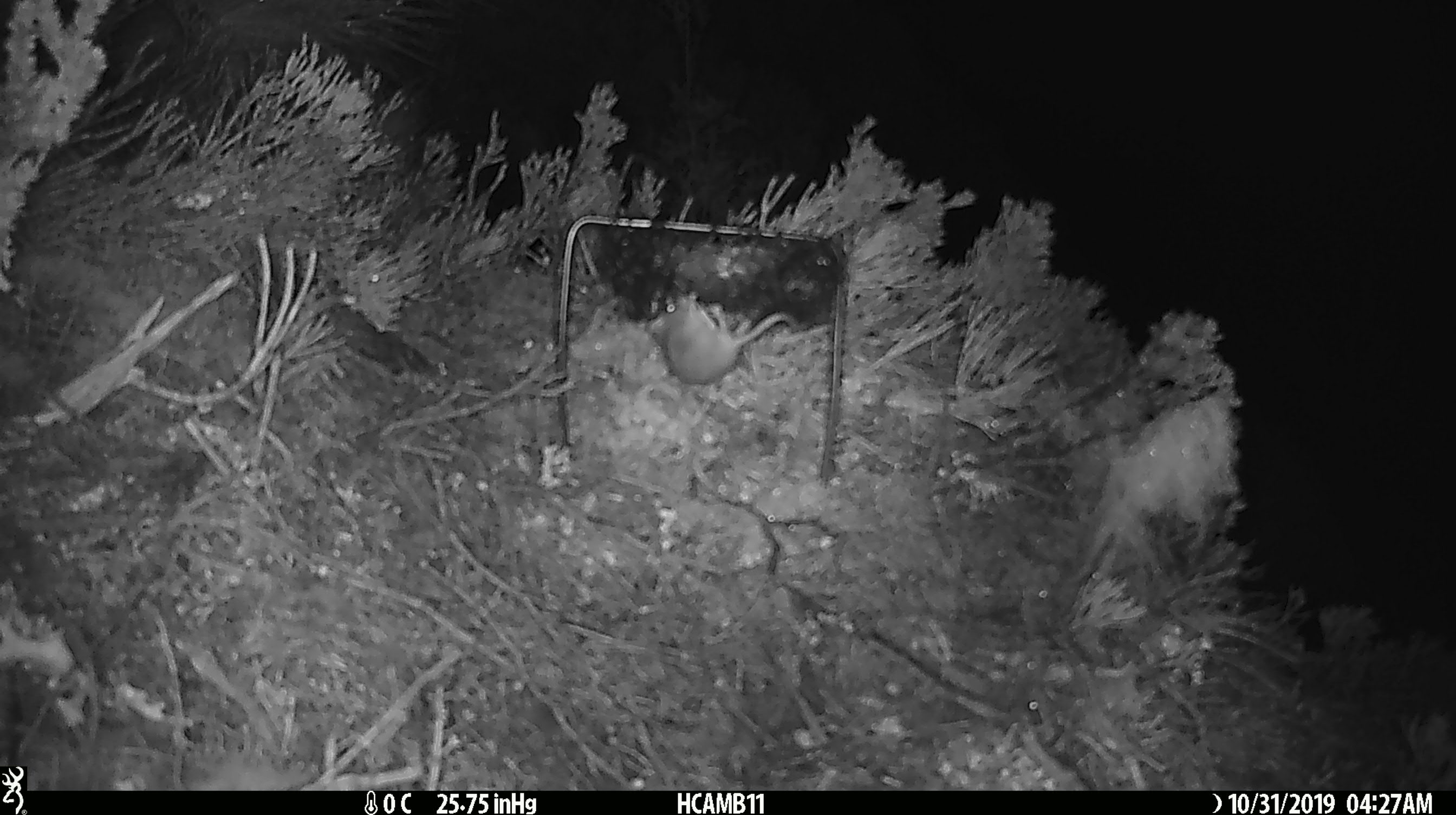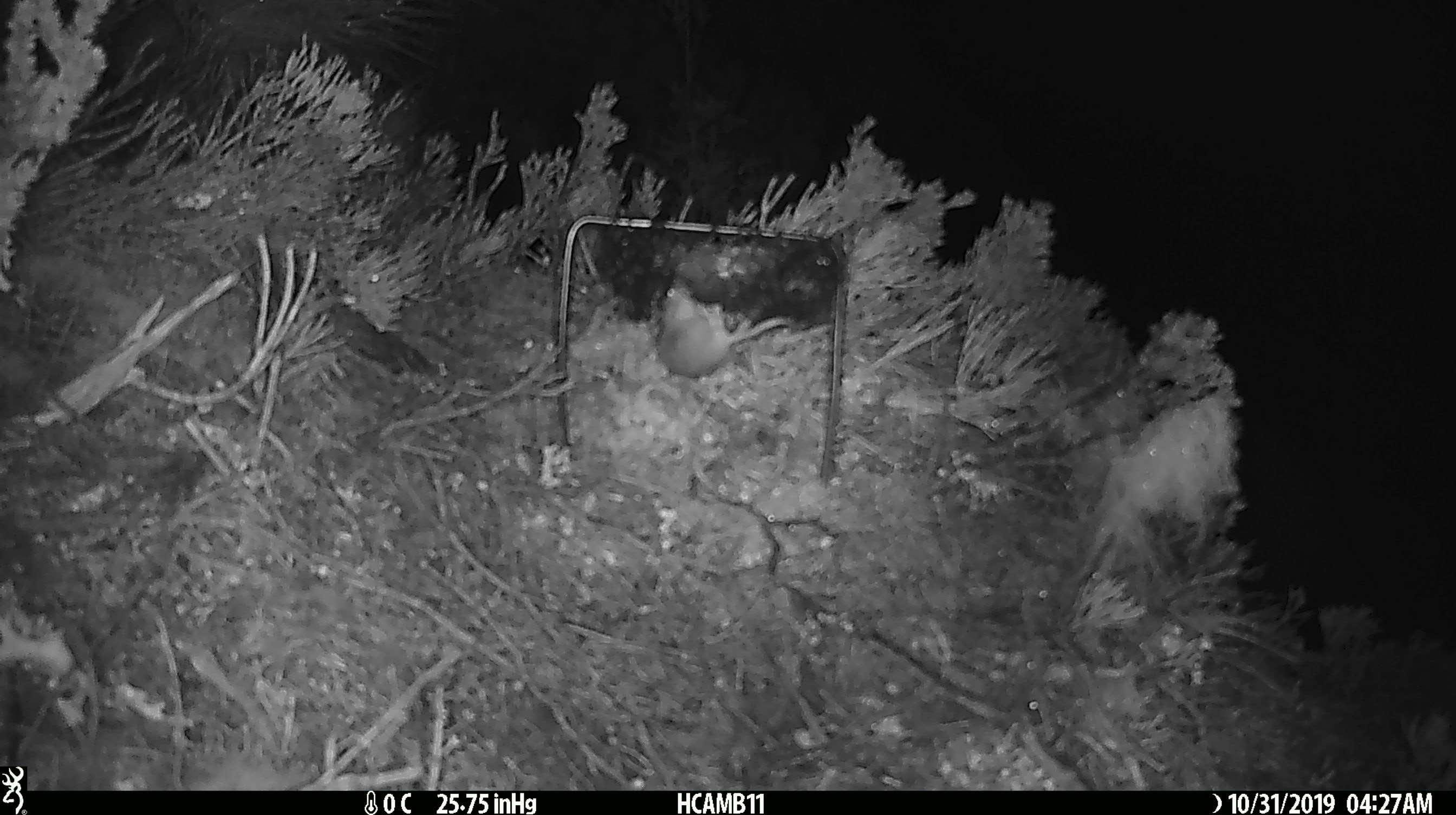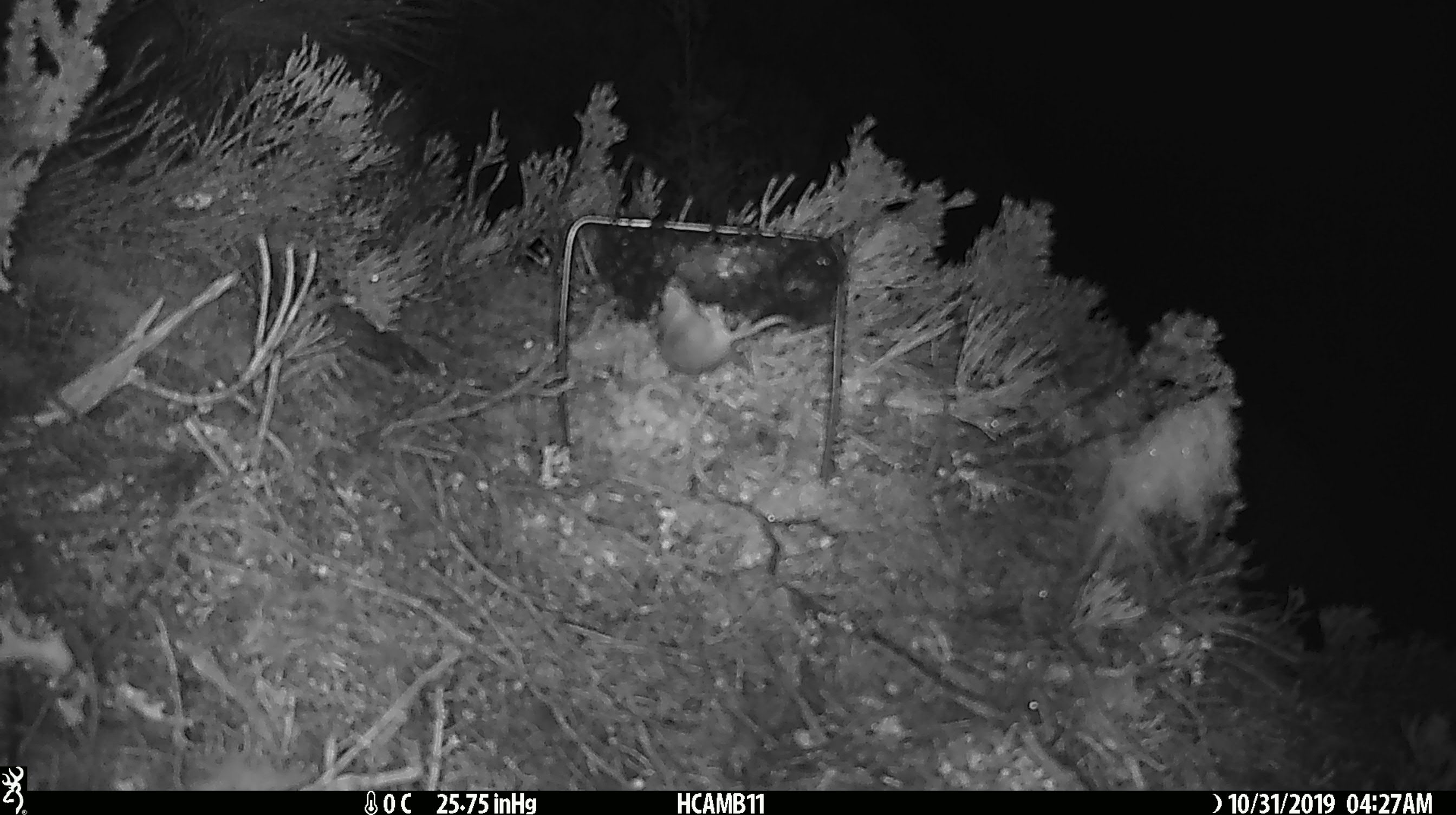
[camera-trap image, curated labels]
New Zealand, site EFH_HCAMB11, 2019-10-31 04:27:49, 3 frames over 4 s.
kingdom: Animalia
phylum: Chordata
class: Mammalia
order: Rodentia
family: Muridae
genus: Mus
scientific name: Mus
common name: mouse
Mouse (Mus).